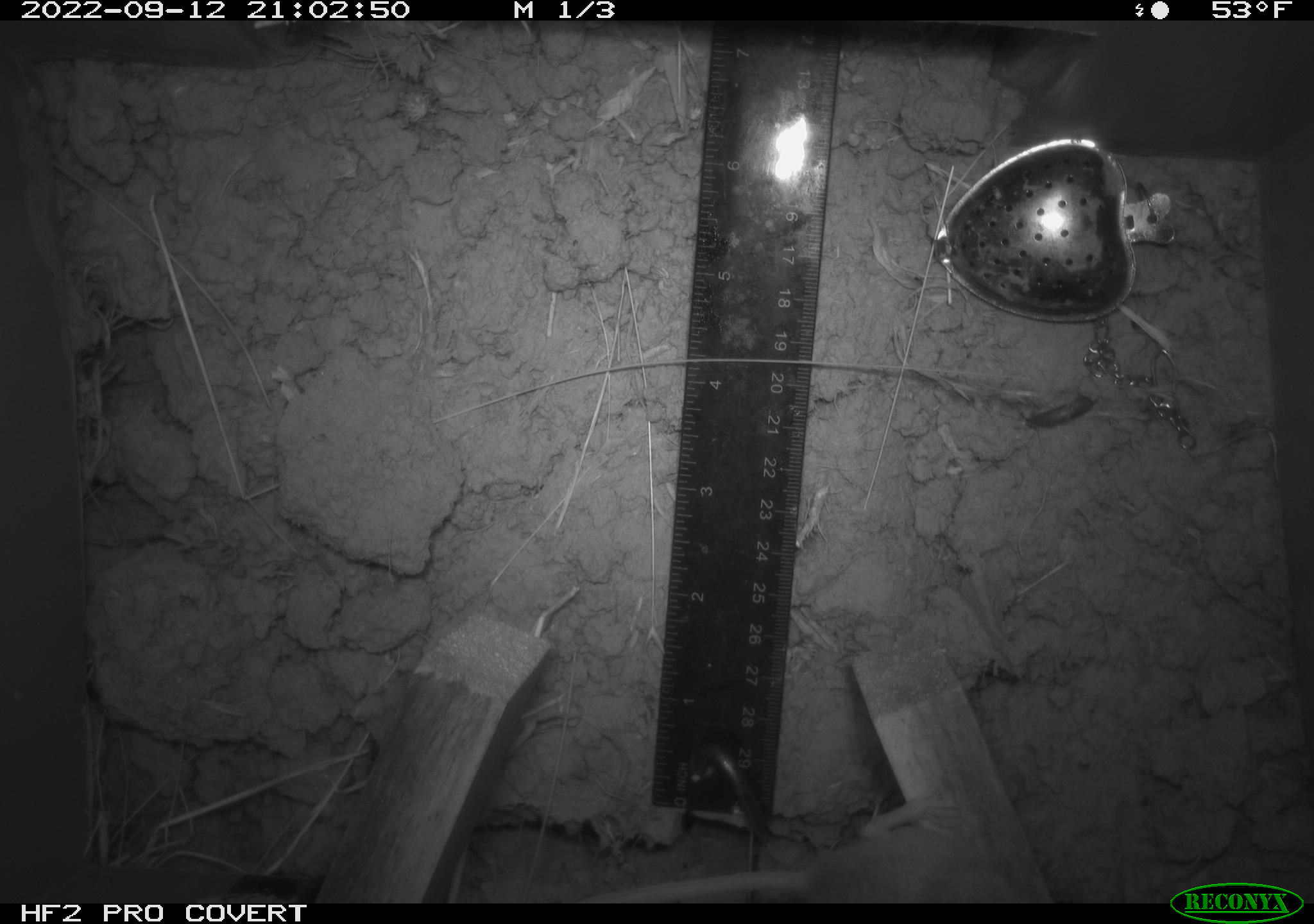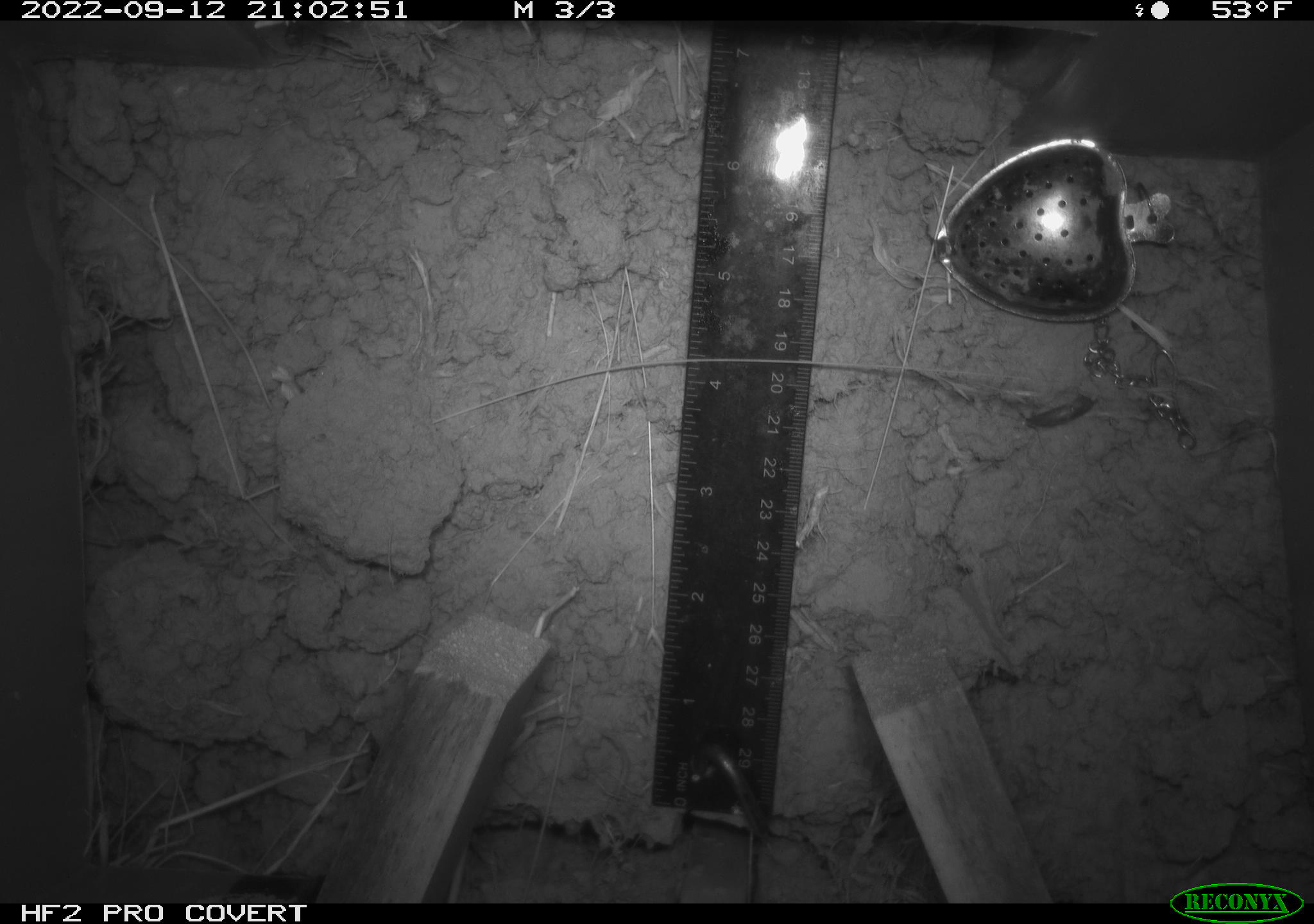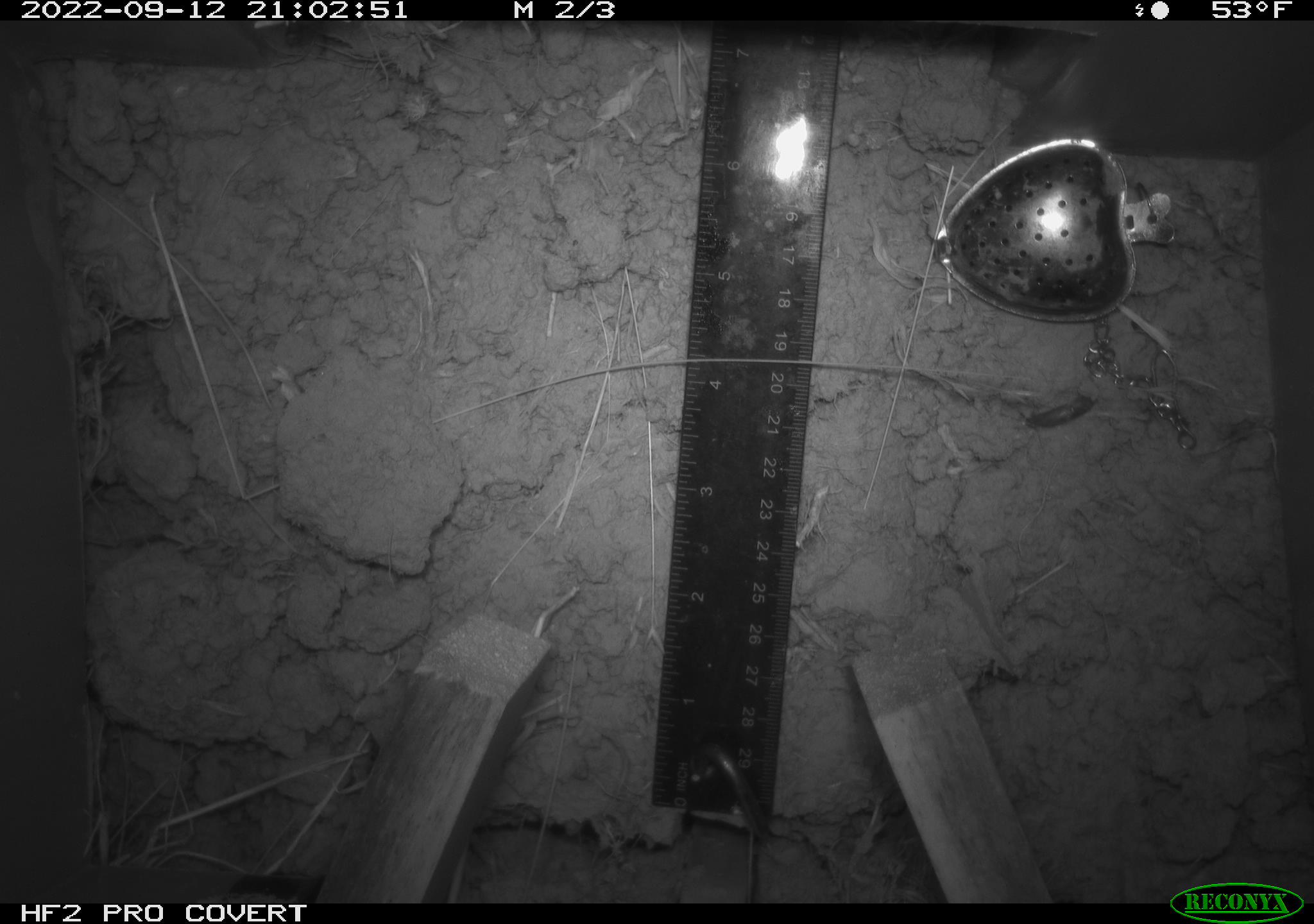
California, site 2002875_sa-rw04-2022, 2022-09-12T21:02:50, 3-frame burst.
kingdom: Animalia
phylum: Chordata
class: Mammalia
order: Rodentia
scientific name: Rodentia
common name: mouse species